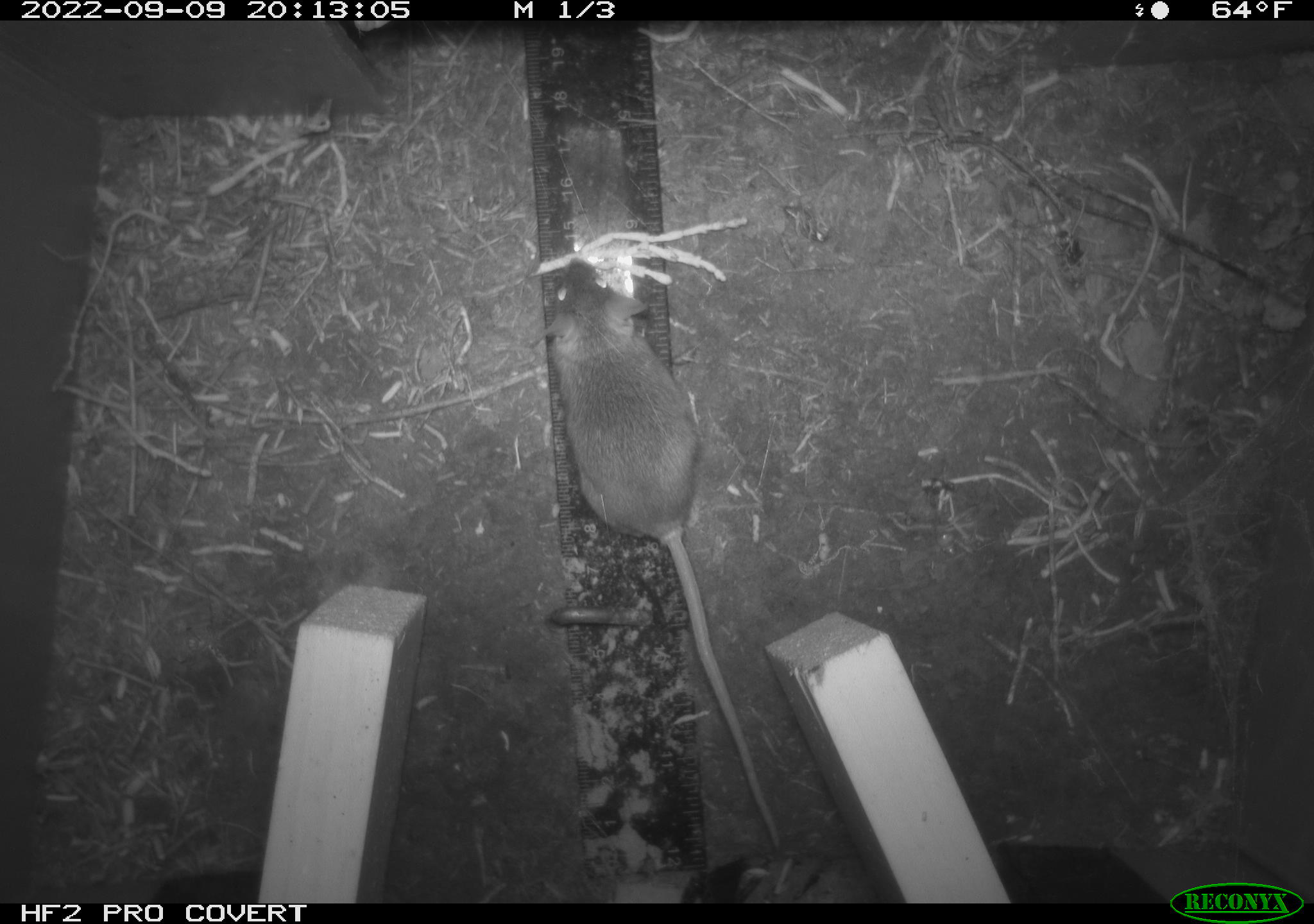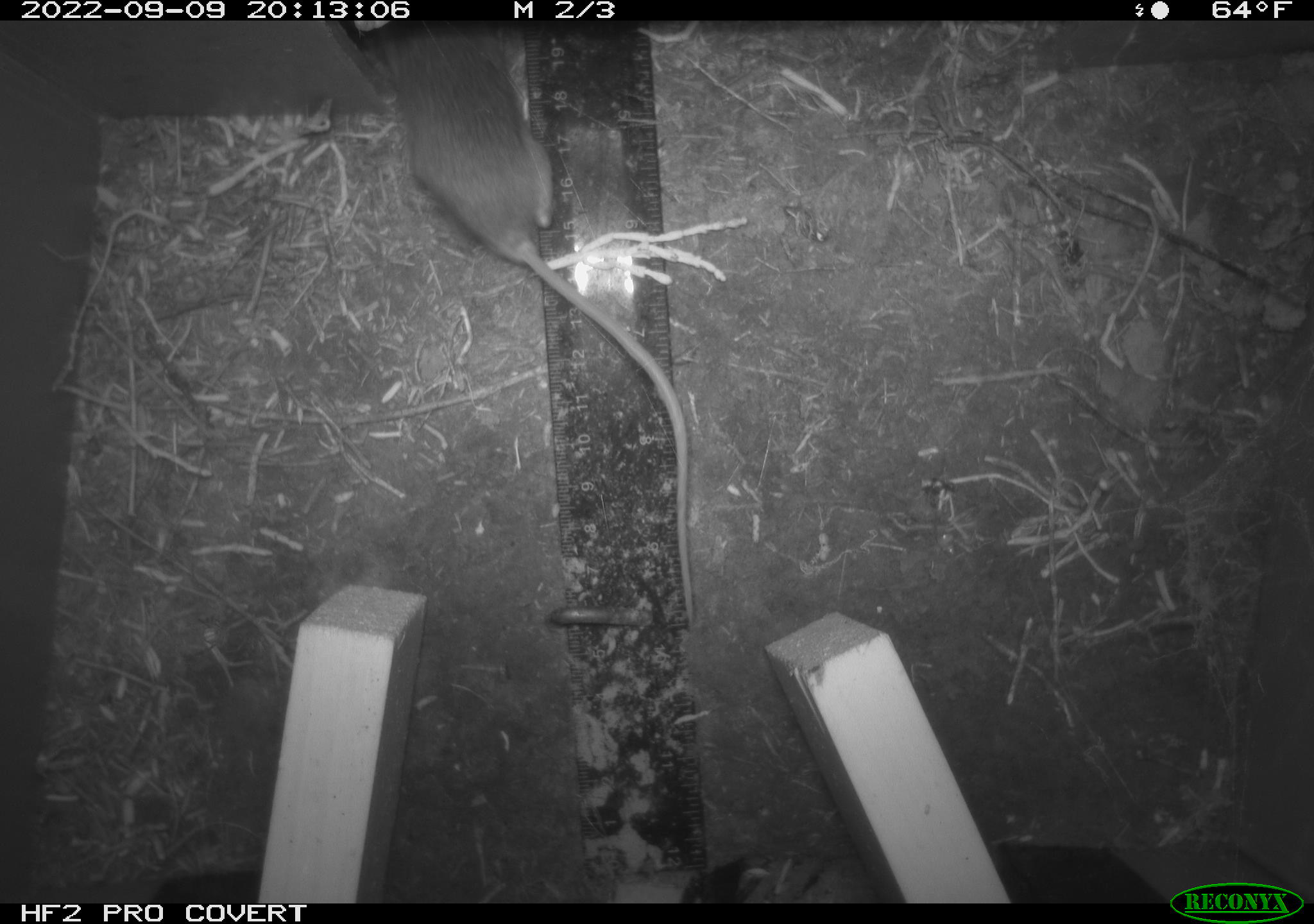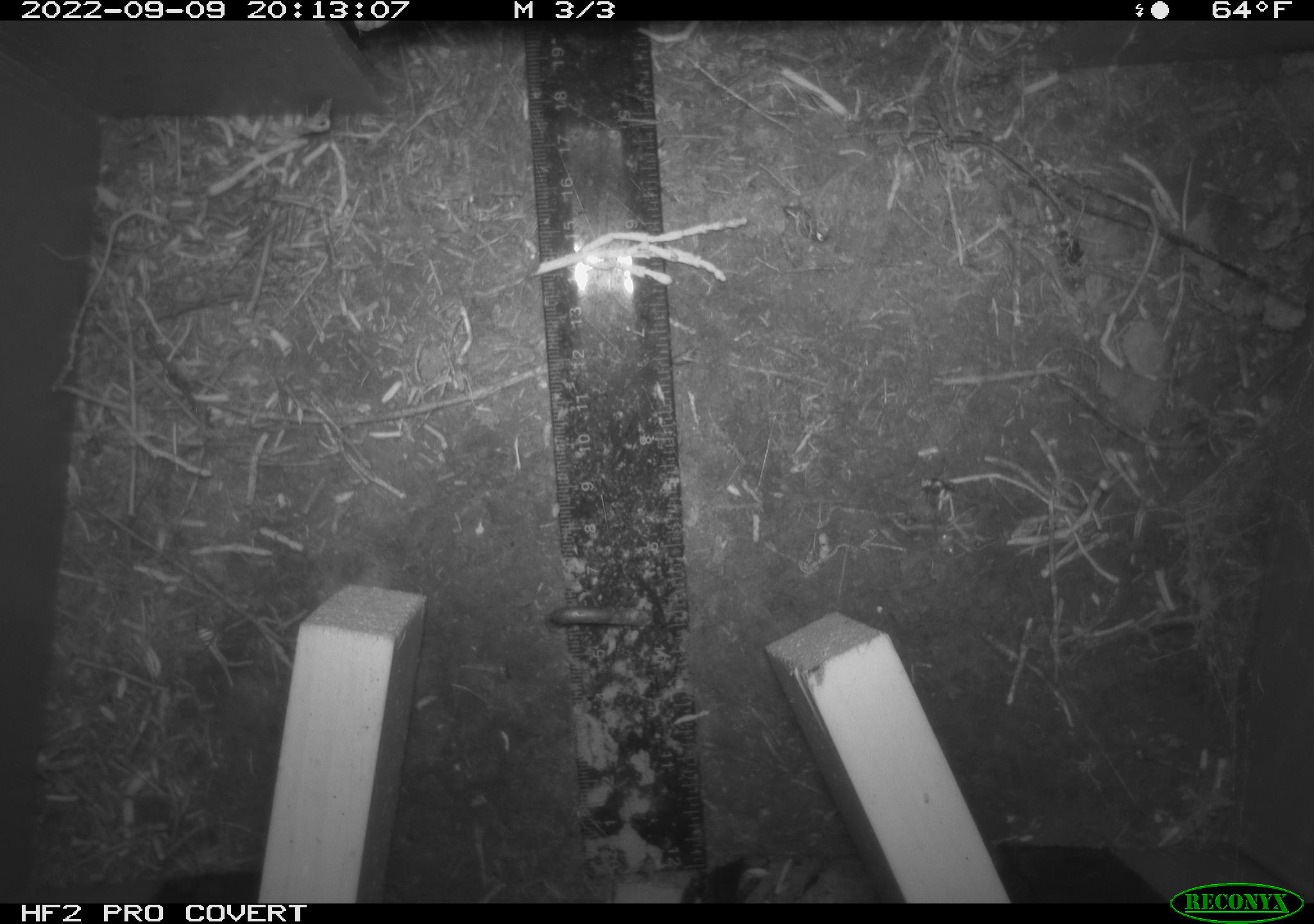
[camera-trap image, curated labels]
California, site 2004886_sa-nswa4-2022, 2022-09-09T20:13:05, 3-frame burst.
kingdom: Animalia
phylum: Chordata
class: Mammalia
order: Rodentia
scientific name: Rodentia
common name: rodent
Rodent (Rodentia).